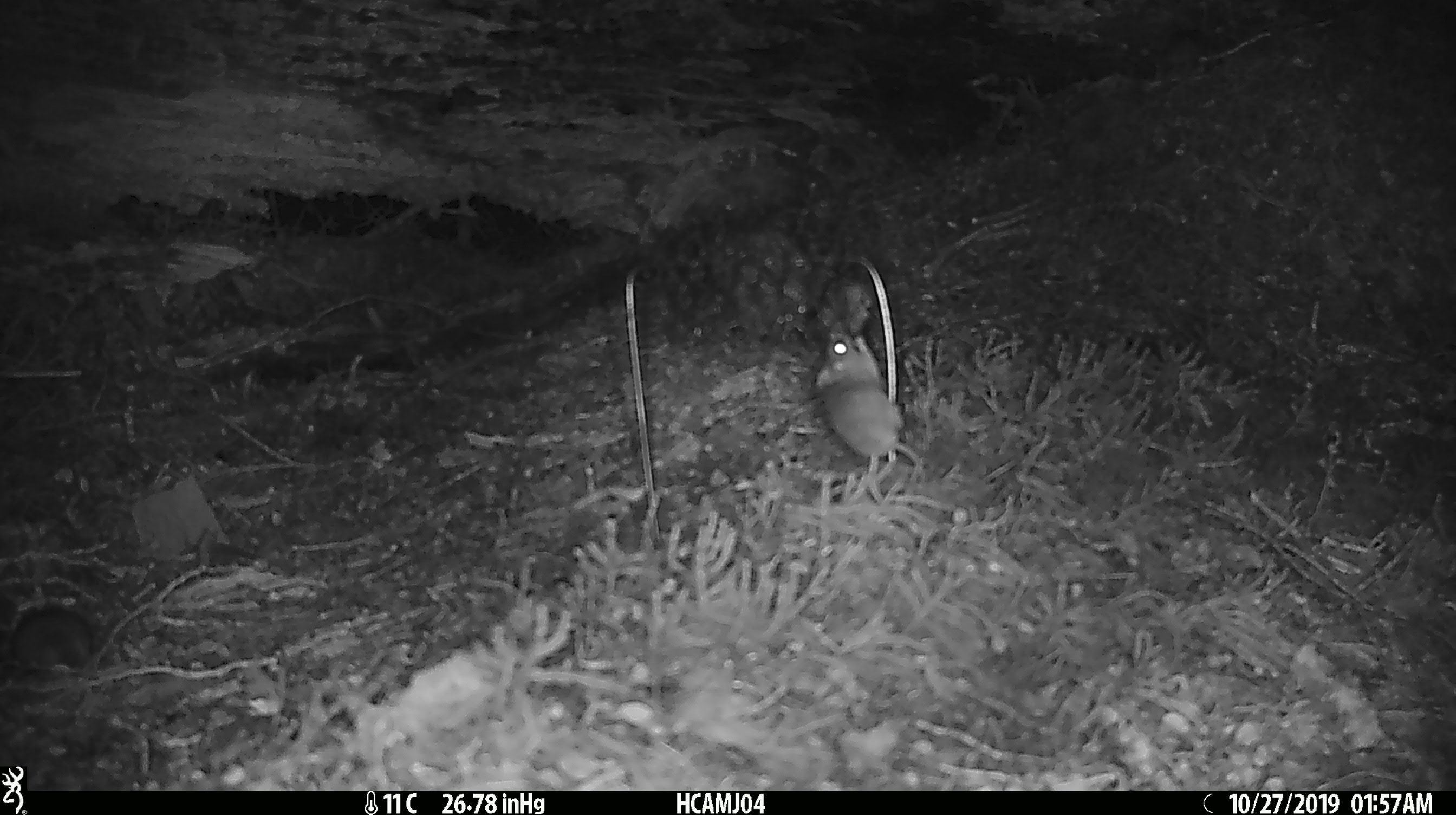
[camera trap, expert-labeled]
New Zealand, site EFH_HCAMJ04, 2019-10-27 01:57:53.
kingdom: Animalia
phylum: Chordata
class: Mammalia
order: Rodentia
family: Muridae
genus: Mus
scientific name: Mus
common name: mouse